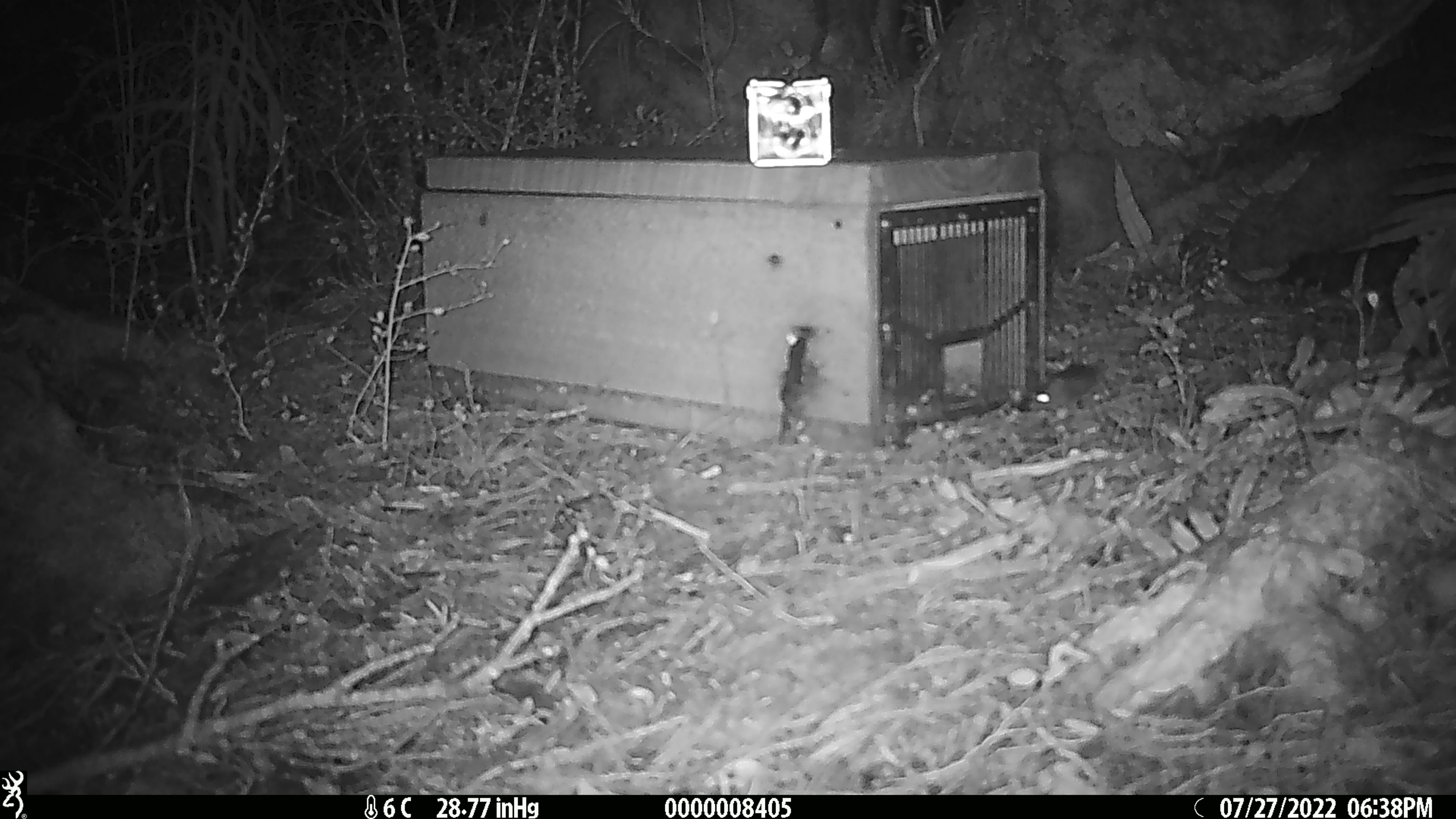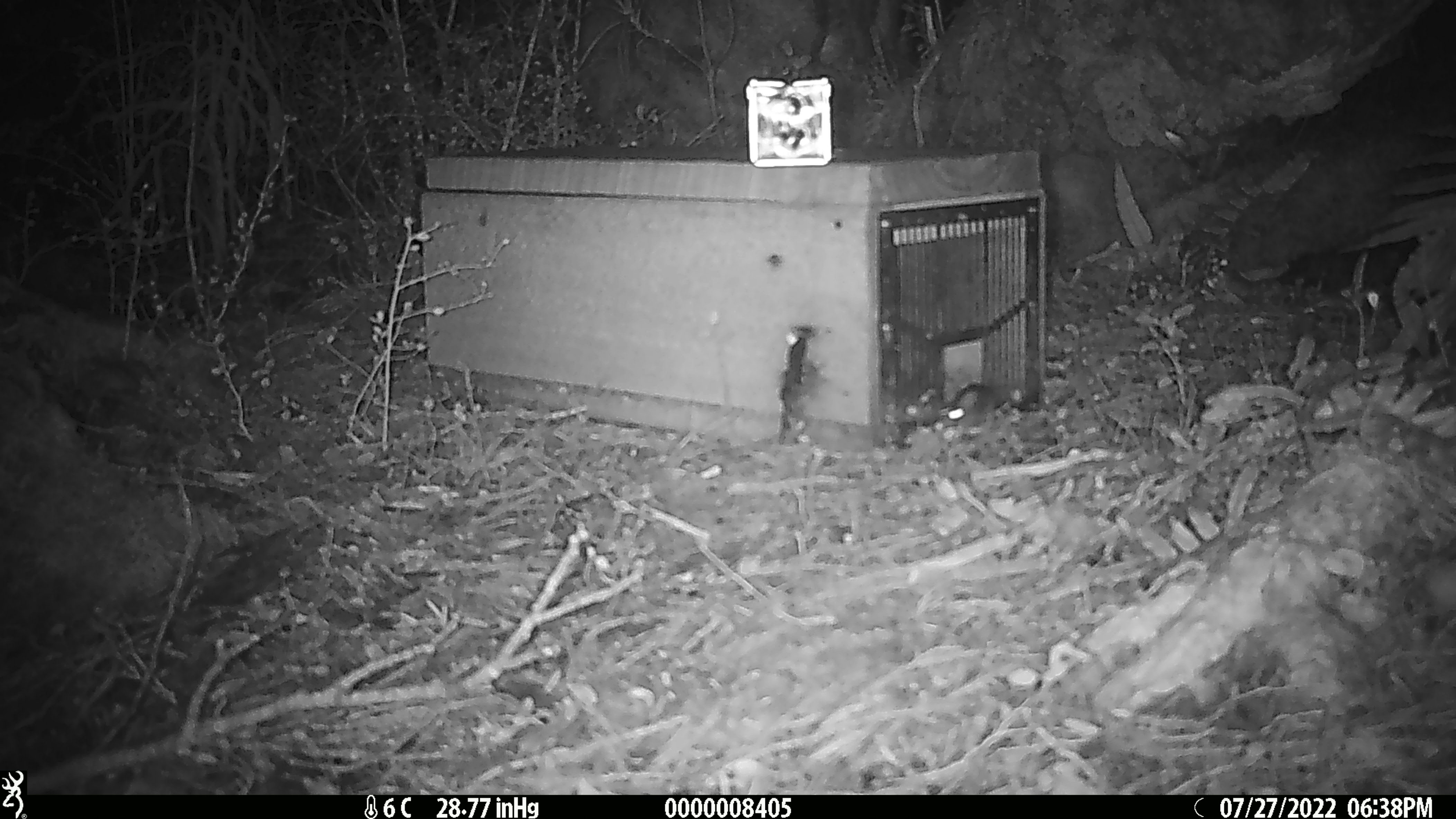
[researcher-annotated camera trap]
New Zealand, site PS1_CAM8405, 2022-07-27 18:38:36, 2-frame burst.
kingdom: Animalia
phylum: Chordata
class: Mammalia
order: Rodentia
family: Muridae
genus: Mus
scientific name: Mus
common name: mouse